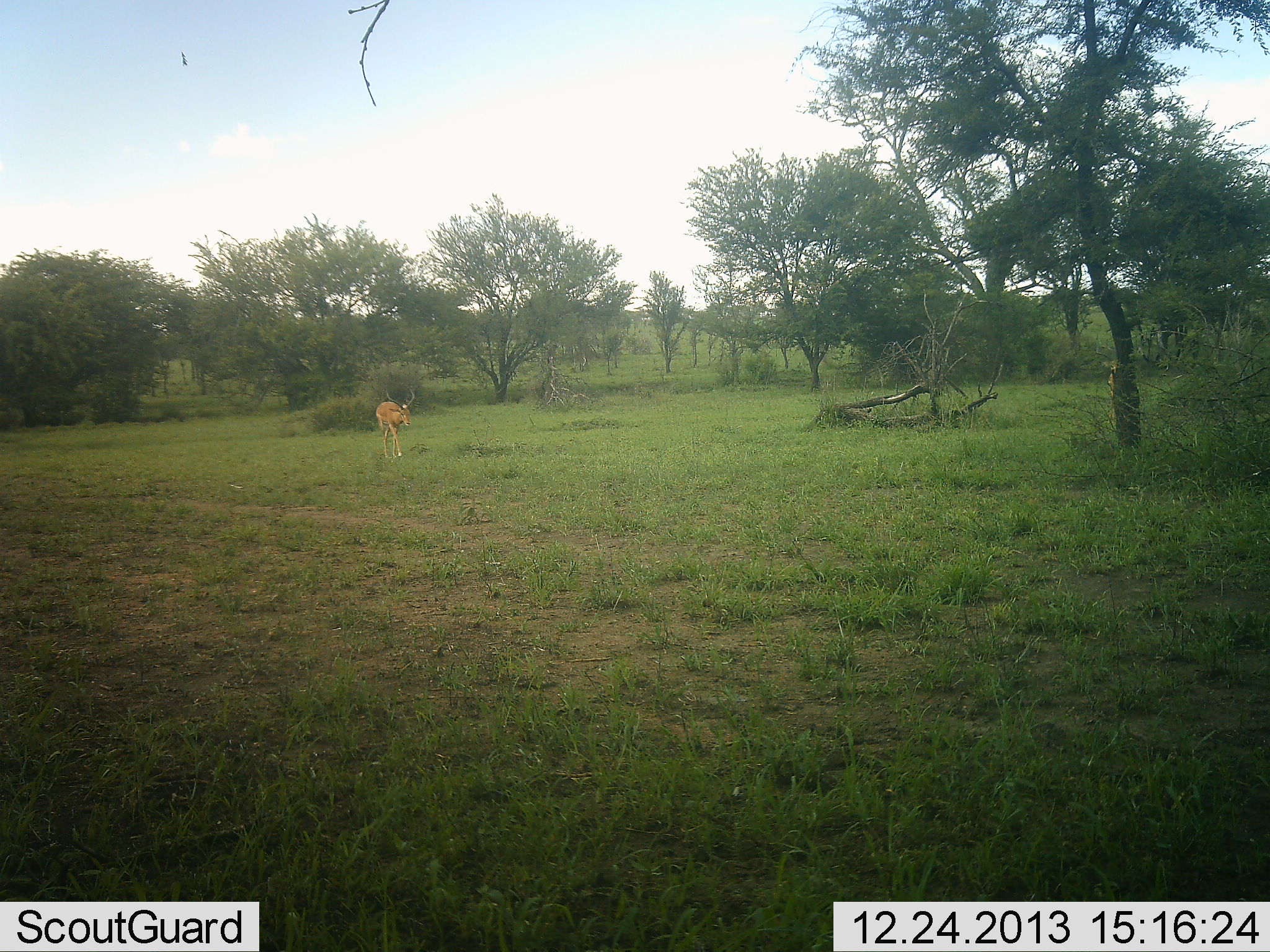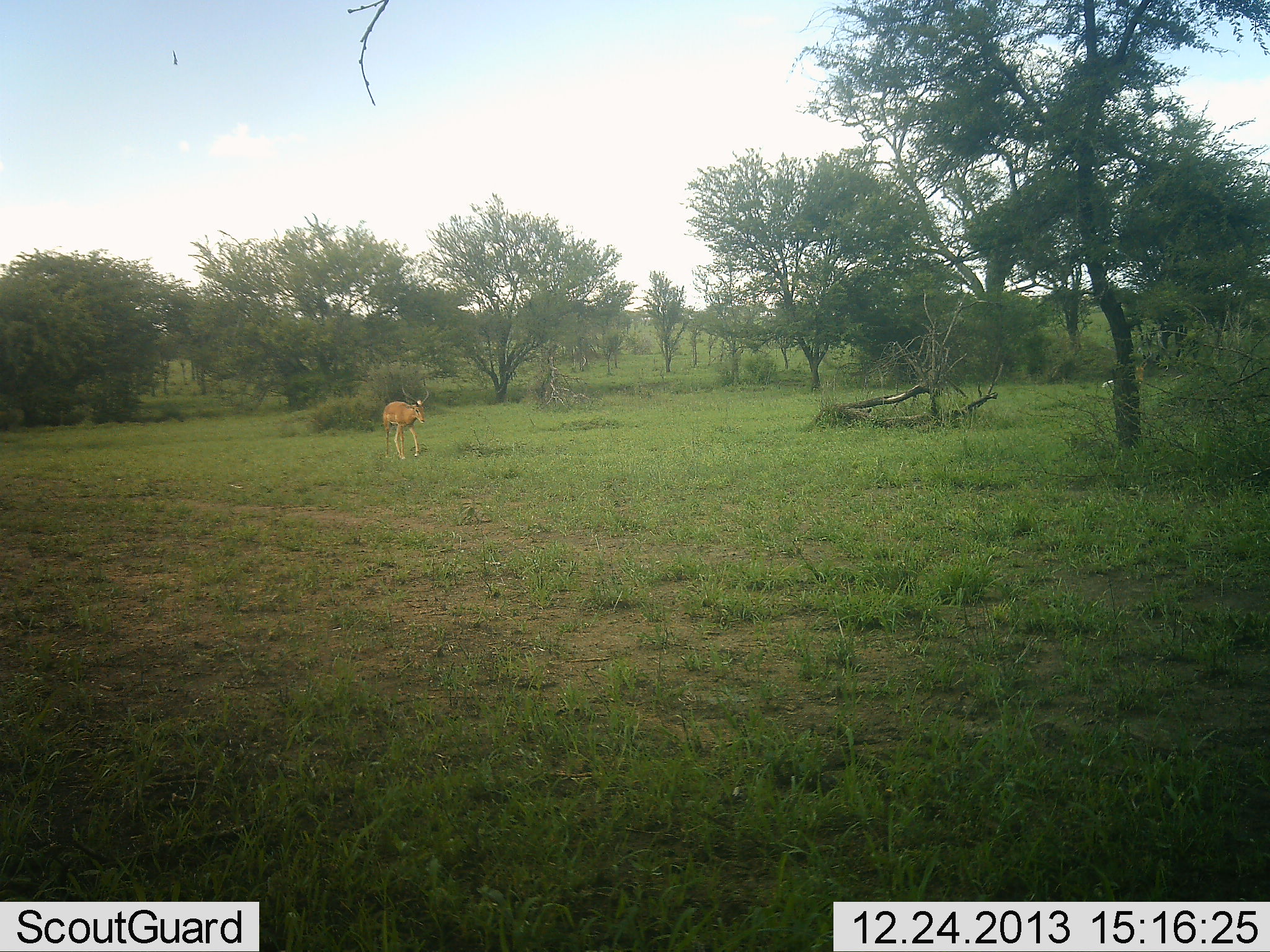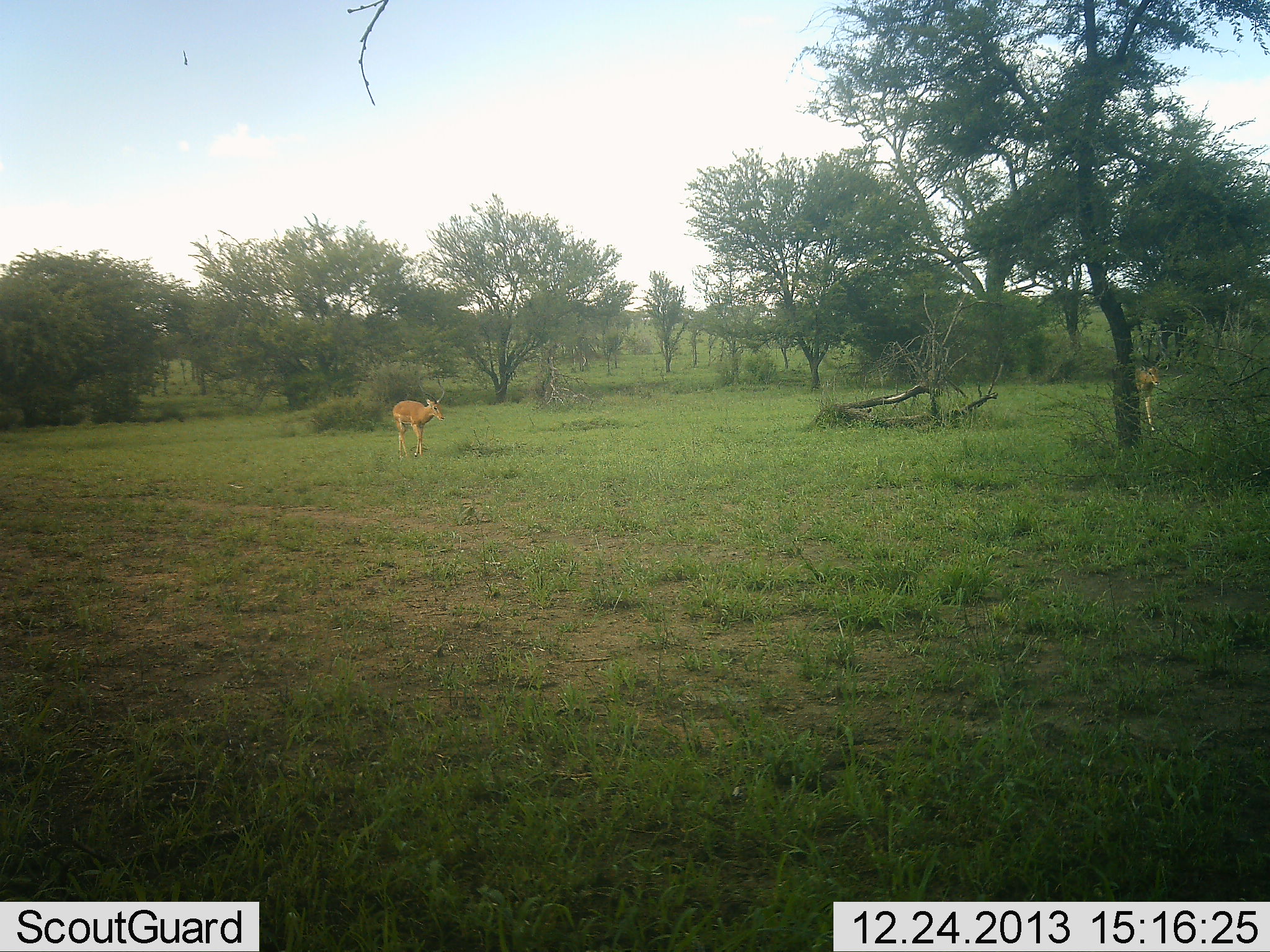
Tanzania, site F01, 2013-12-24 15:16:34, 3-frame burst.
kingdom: Animalia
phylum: Chordata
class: Mammalia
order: Artiodactyla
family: Bovidae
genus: Aepyceros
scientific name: Aepyceros melampus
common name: impala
Impala (Aepyceros melampus), count 2. Behavior (volunteer vote fractions): standing 10%, resting 0%, moving 90%, interacting 10%. Young present (vote fraction): 0%. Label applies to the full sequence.